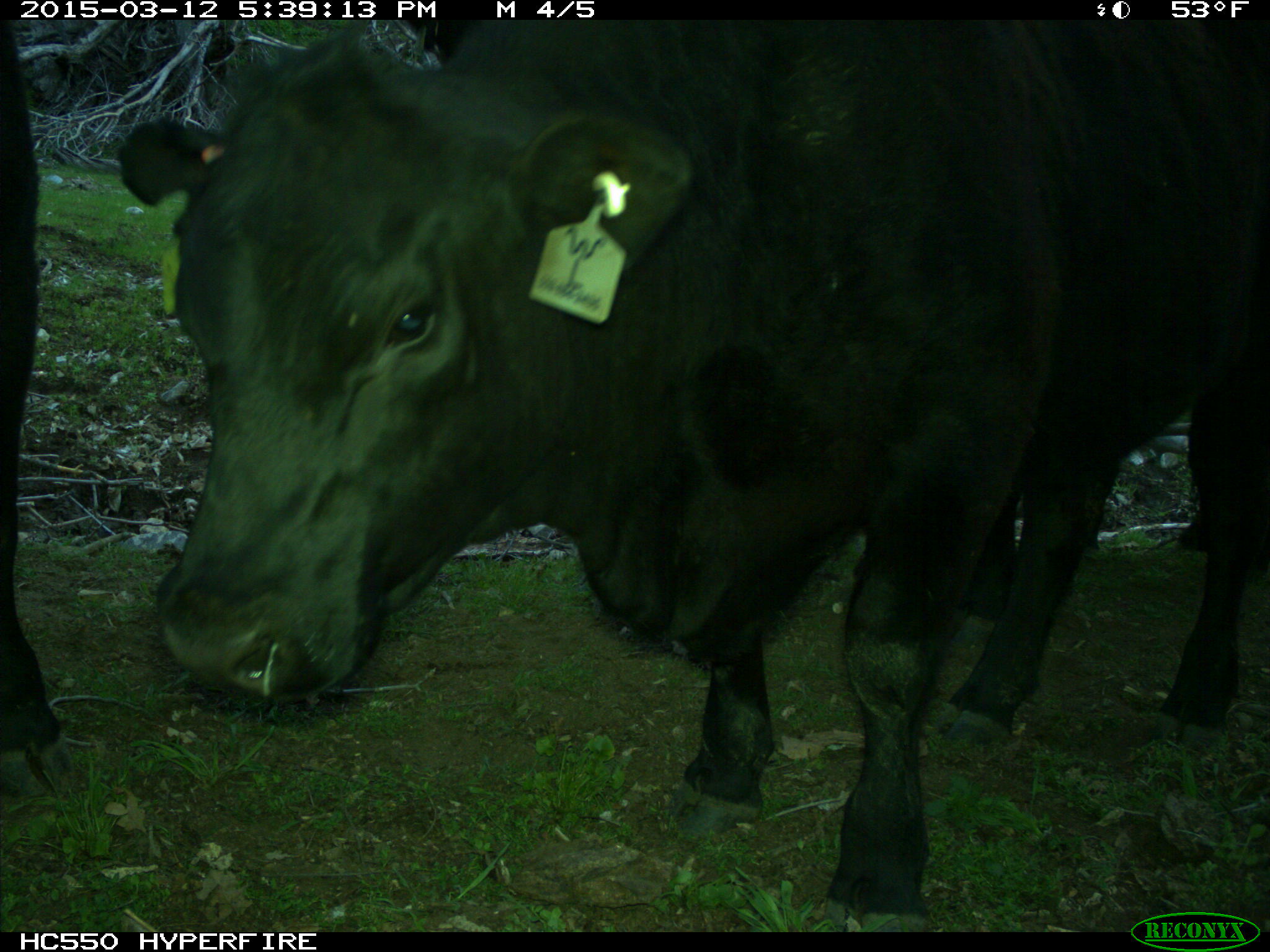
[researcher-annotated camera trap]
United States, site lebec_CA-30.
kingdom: Animalia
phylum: Chordata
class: Mammalia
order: Artiodactyla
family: Bovidae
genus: Bos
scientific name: Bos taurus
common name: domestic cow